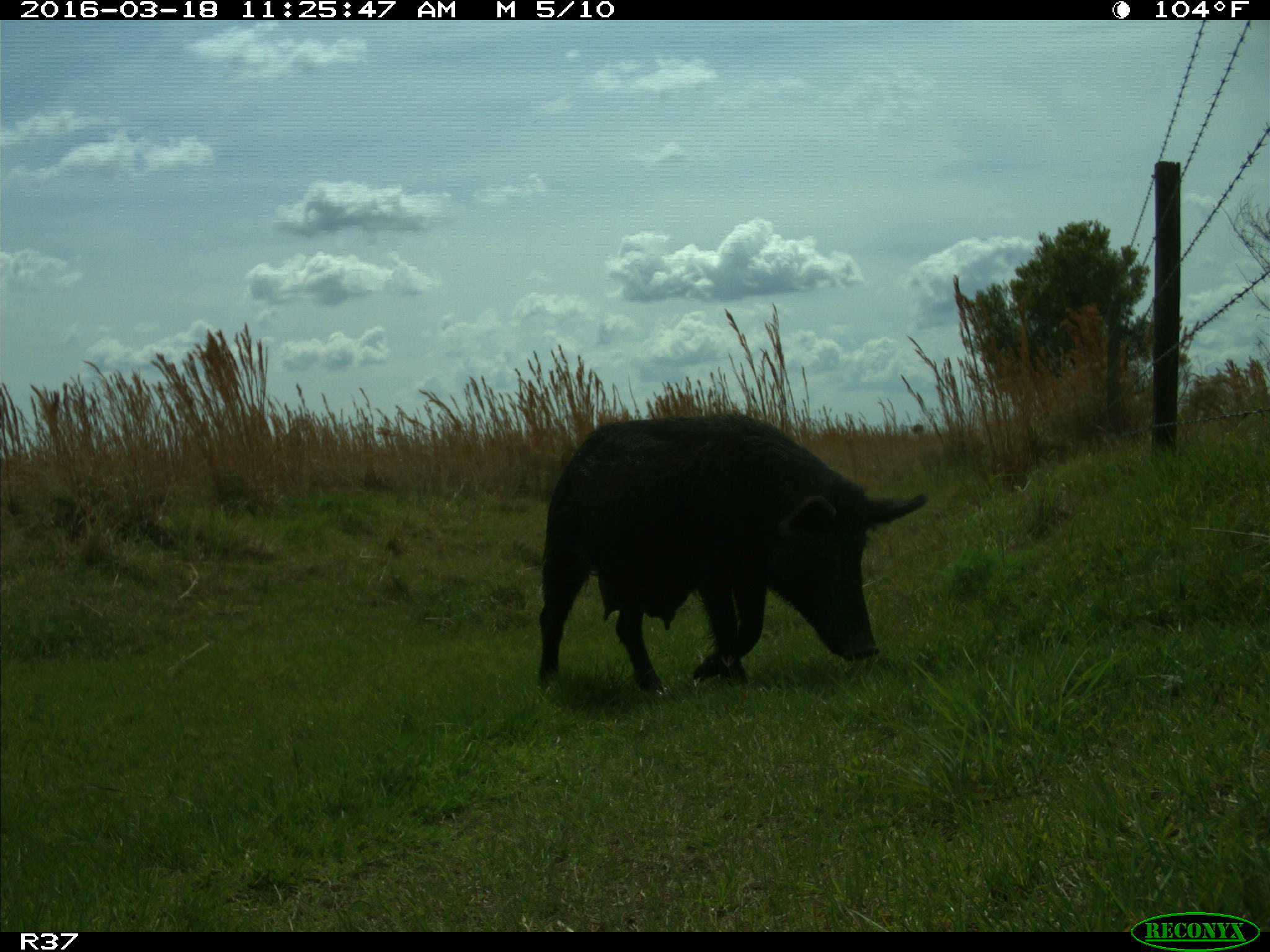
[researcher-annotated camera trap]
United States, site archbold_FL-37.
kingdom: Animalia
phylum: Chordata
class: Mammalia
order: Artiodactyla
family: Suidae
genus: Sus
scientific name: Sus scrofa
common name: wild boar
Sus scrofa (wild boar).